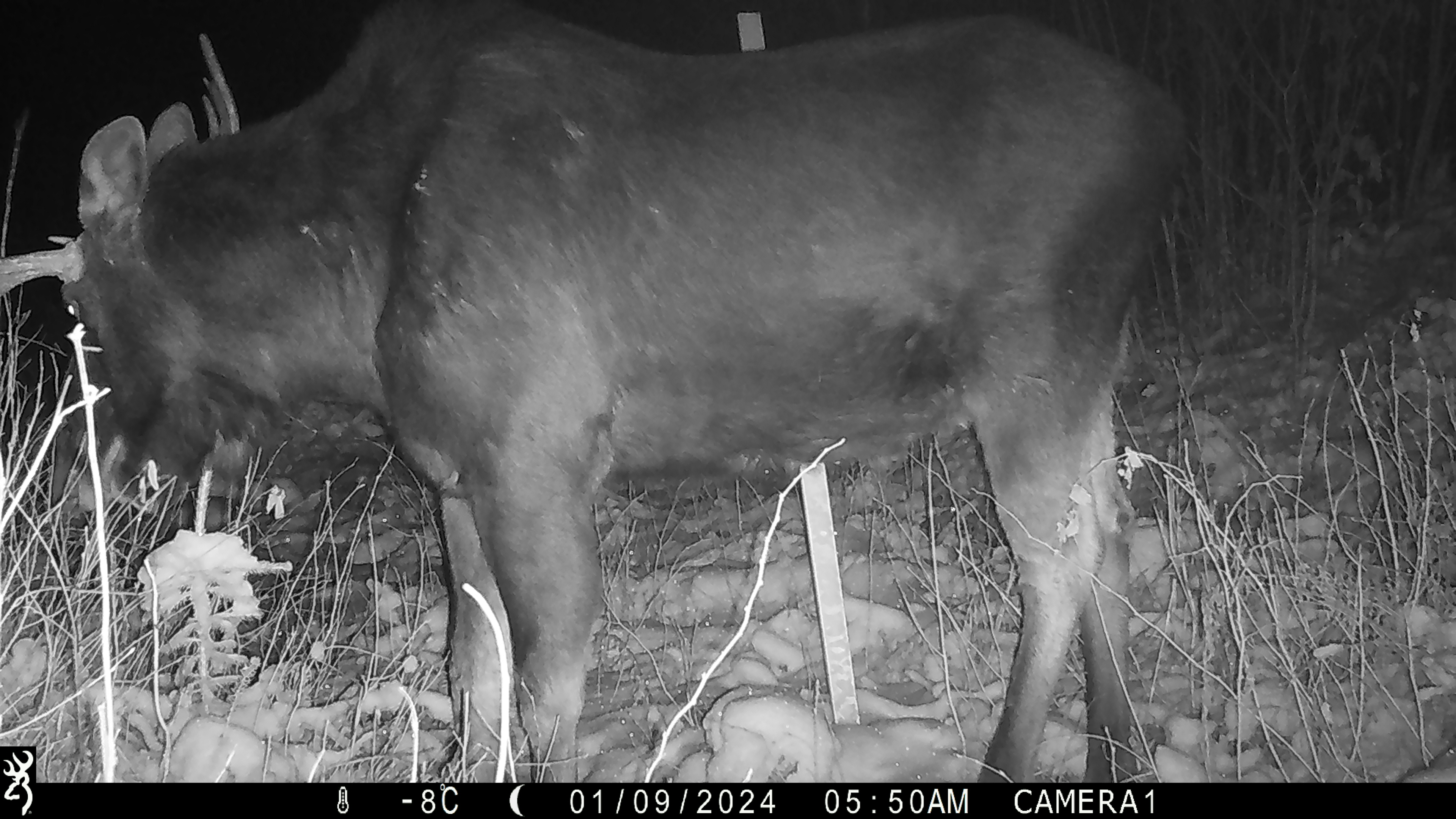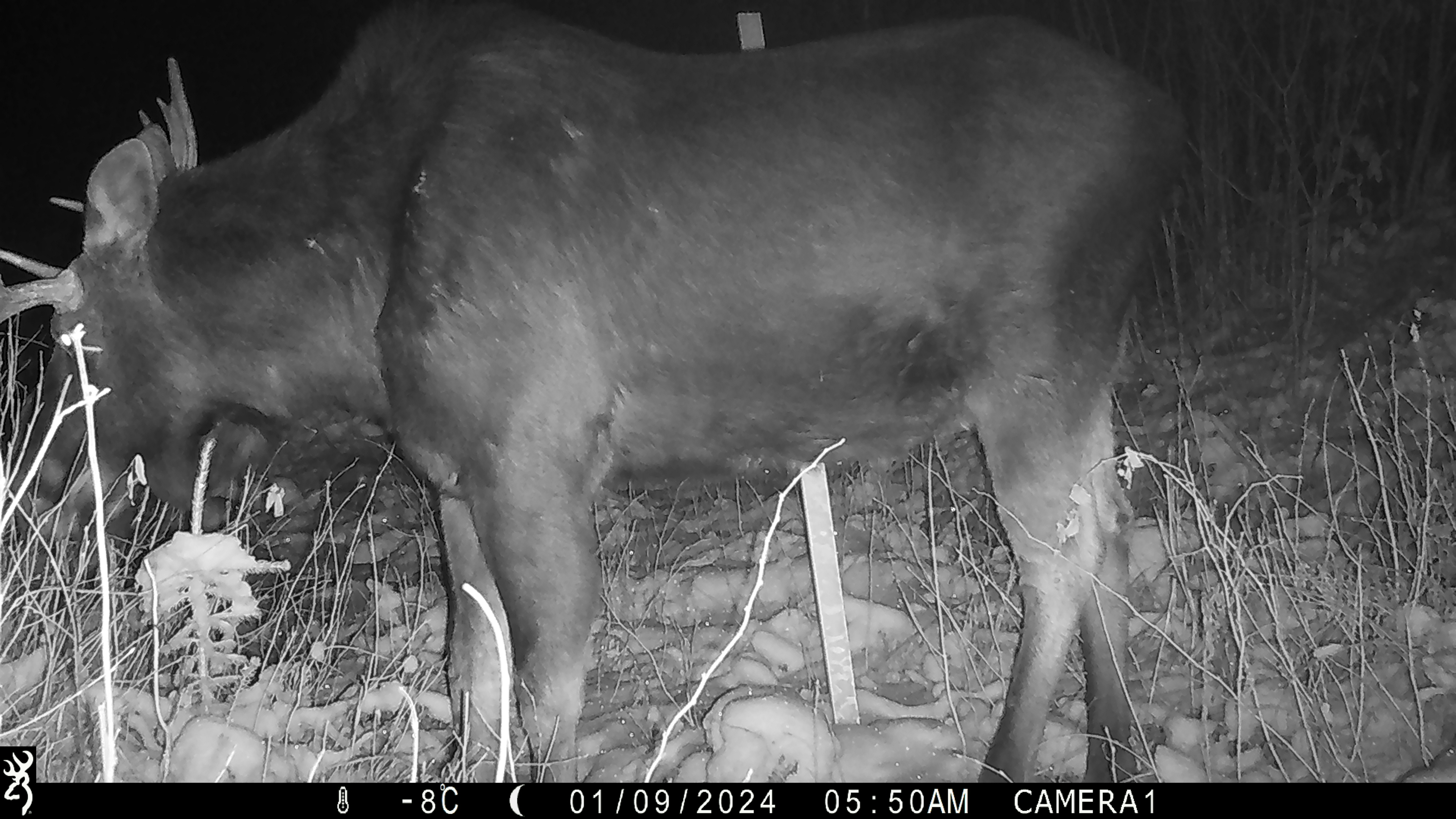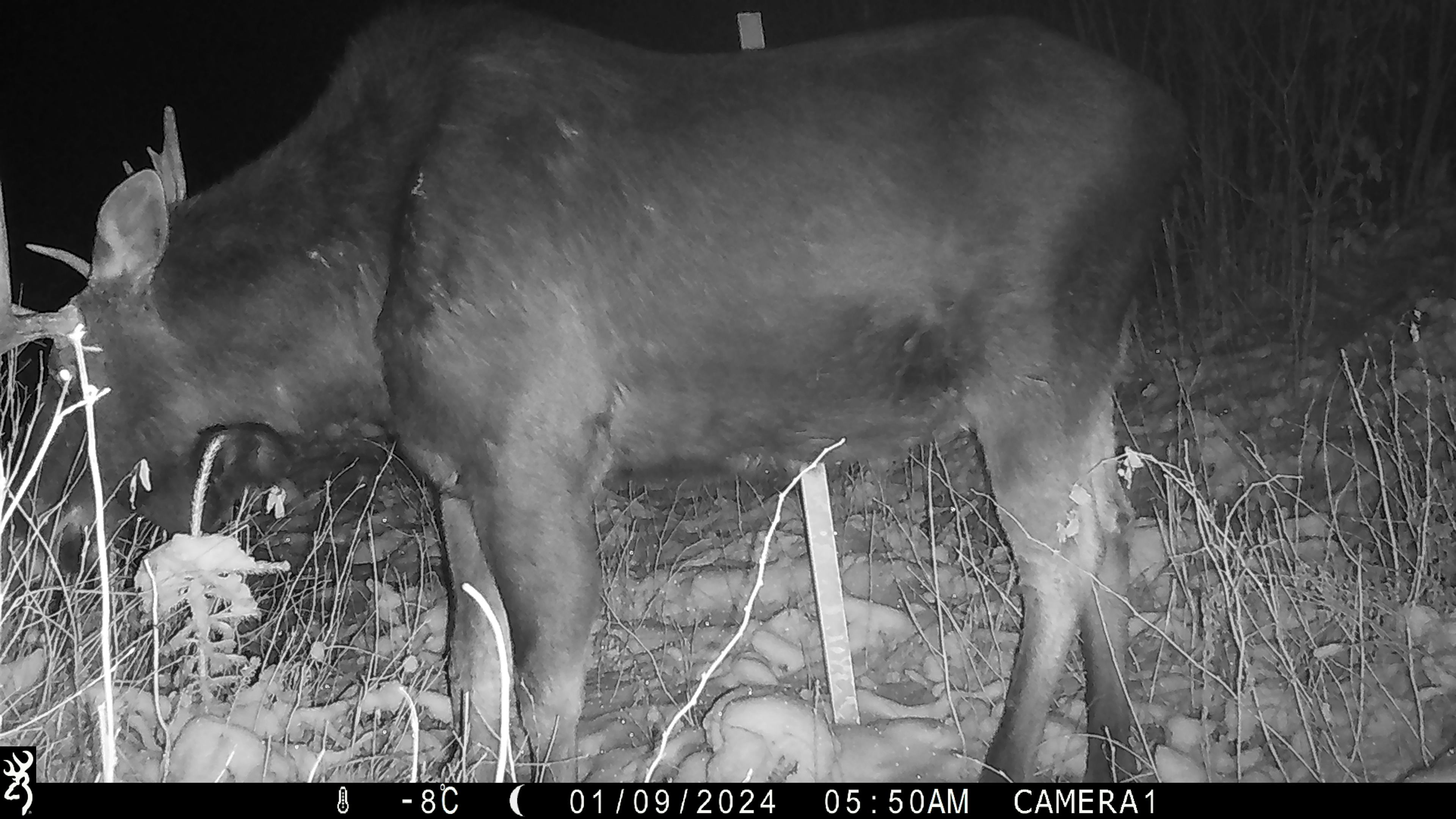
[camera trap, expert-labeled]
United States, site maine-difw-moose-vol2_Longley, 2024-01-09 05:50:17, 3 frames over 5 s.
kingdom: Animalia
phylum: Chordata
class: Mammalia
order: Artiodactyla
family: Cervidae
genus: Alces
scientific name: Alces alces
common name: moose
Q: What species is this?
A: Moose (Alces alces).